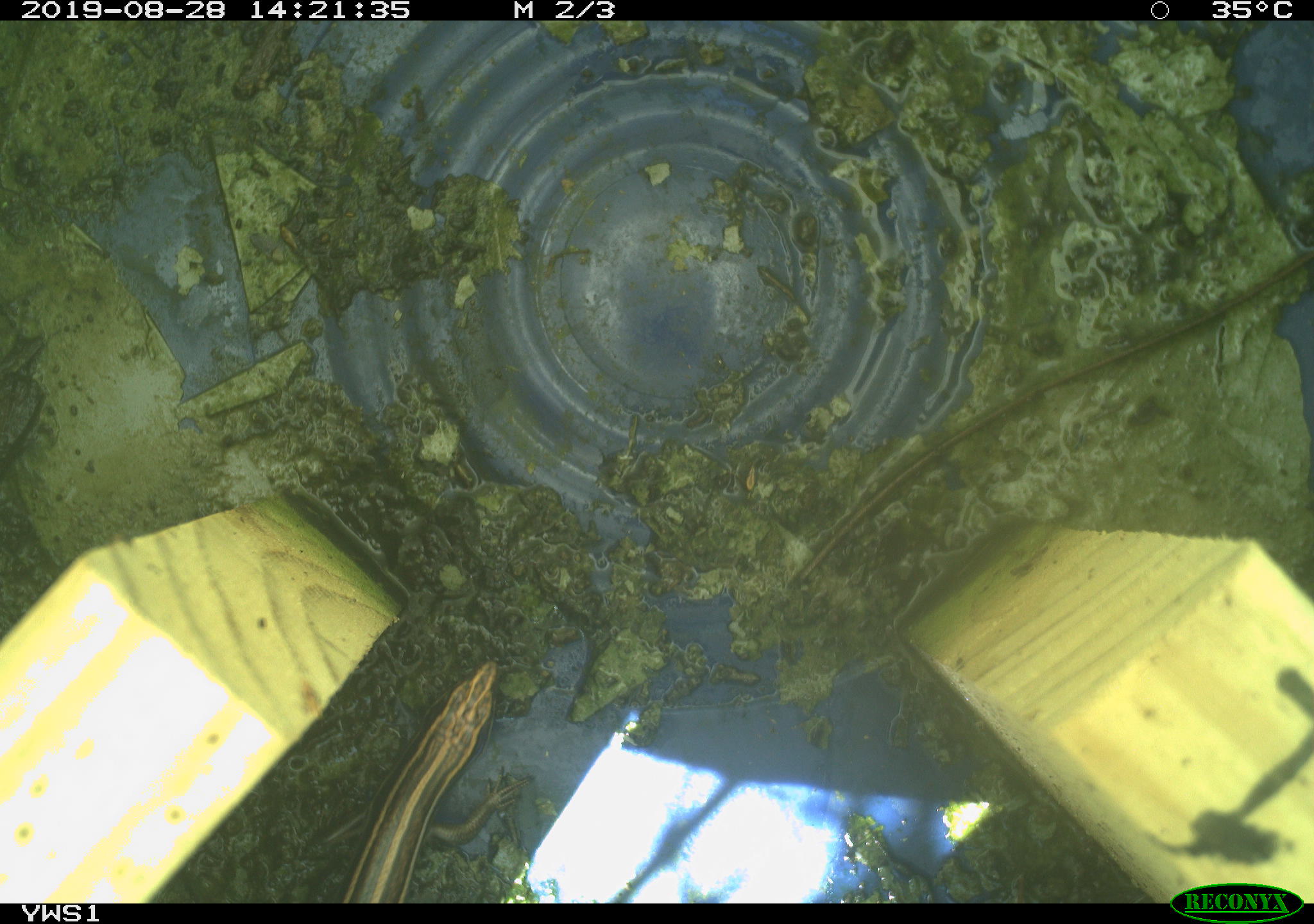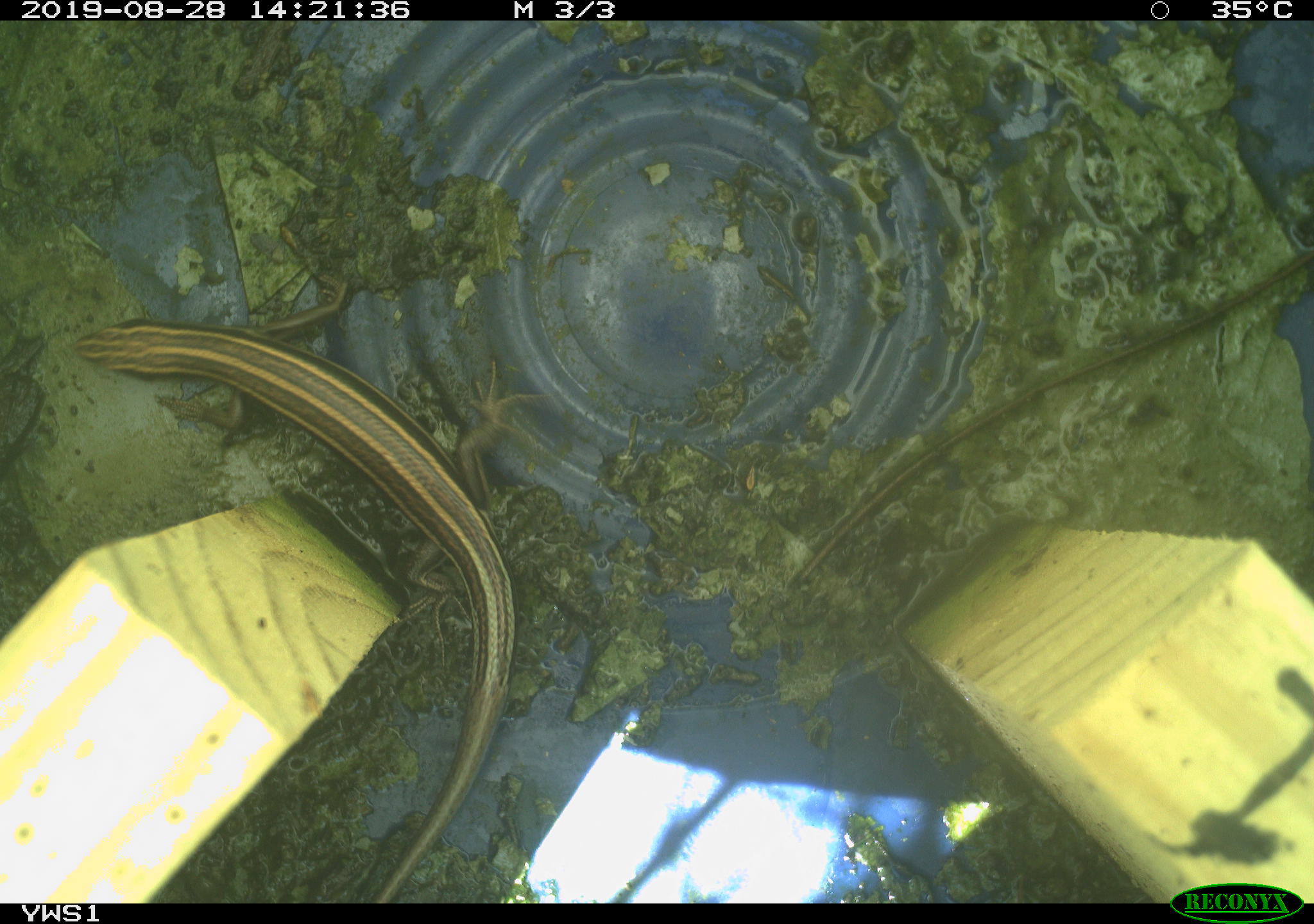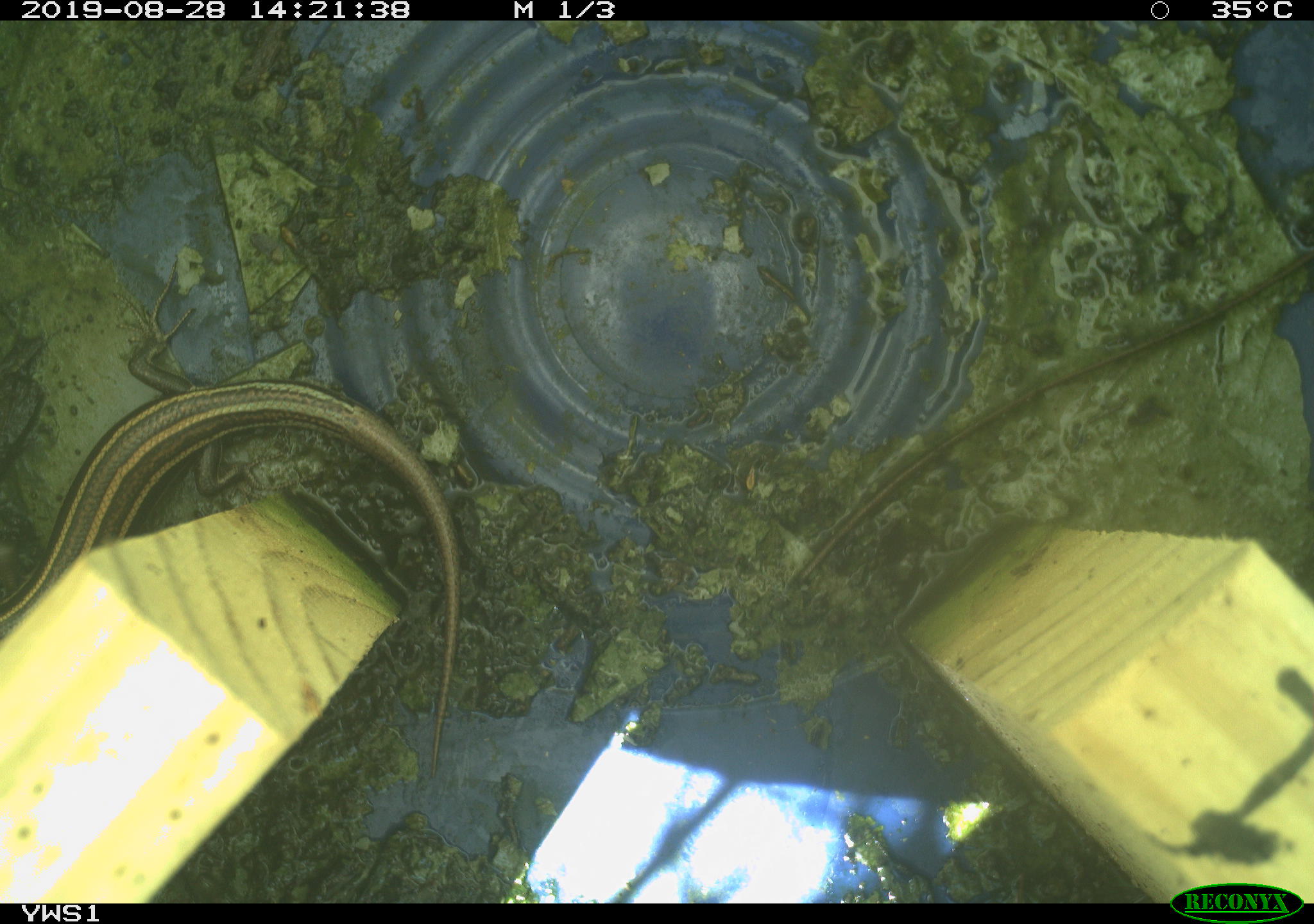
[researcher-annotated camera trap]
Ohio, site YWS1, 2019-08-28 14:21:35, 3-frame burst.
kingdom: Animalia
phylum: Chordata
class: Reptilia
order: Squamata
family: Scincidae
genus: Plestiodon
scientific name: Plestiodon fasciatus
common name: common five-lined skink